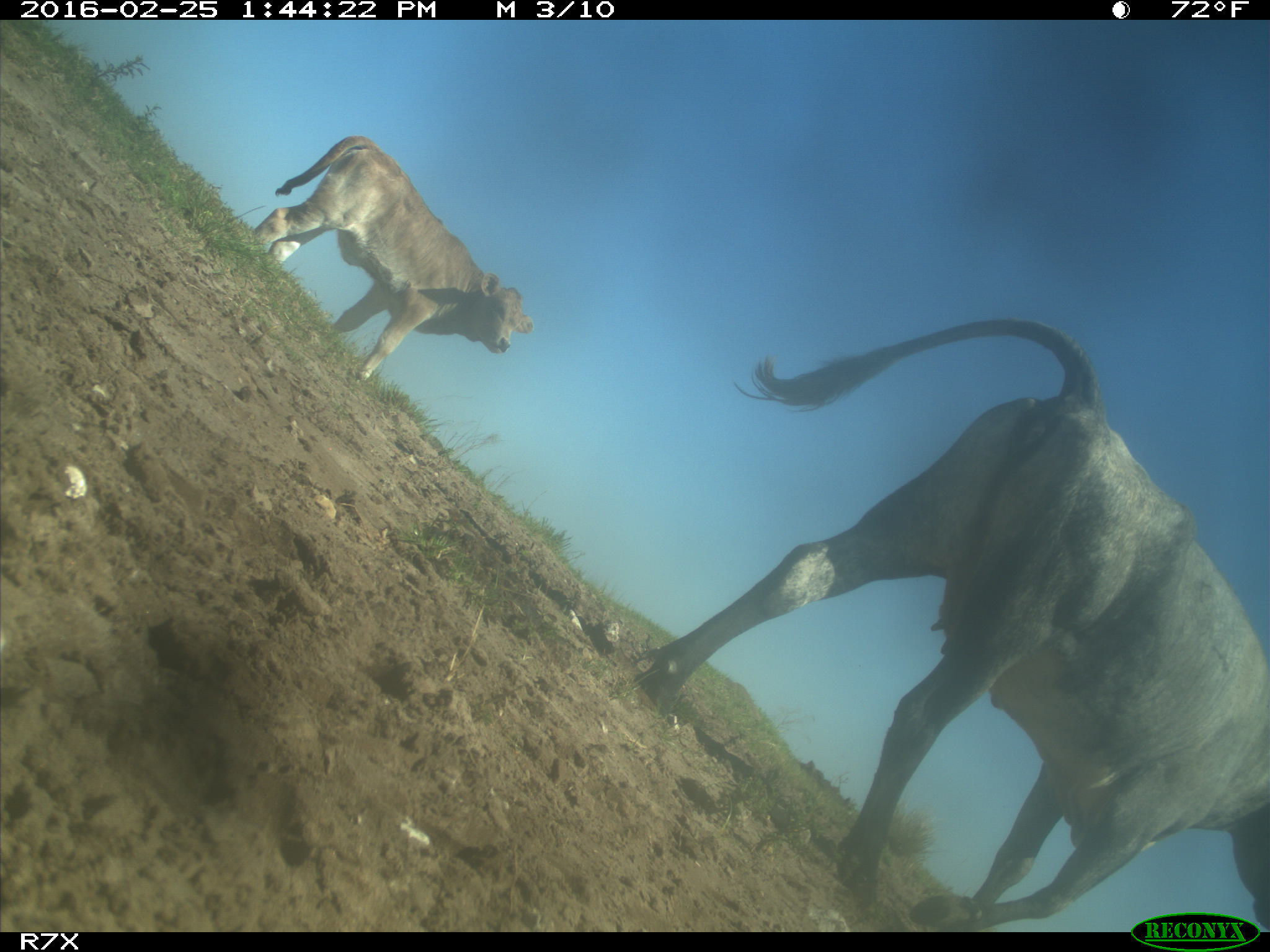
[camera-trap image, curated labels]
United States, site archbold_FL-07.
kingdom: Animalia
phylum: Chordata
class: Mammalia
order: Artiodactyla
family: Bovidae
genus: Bos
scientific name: Bos taurus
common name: domestic cow